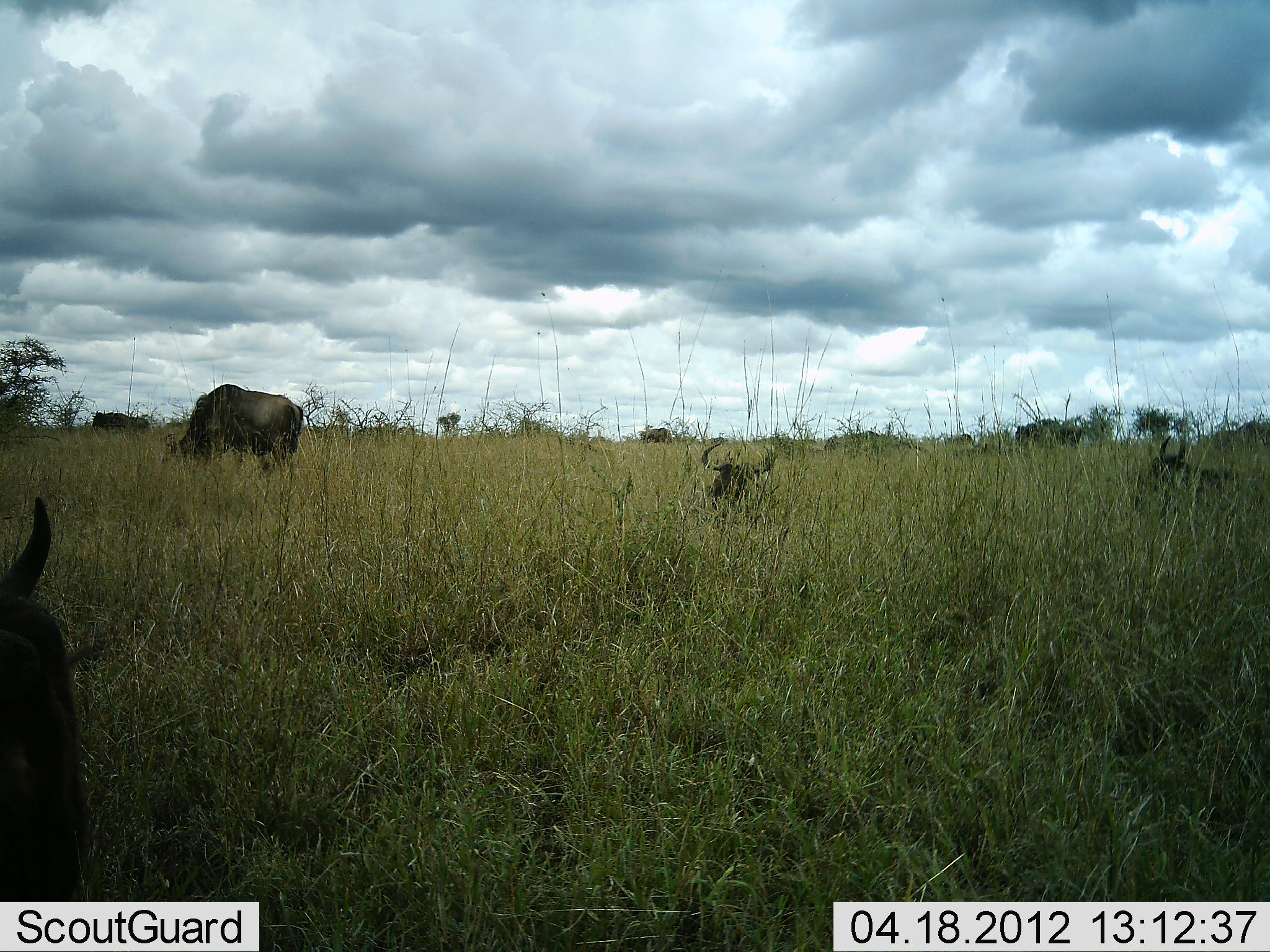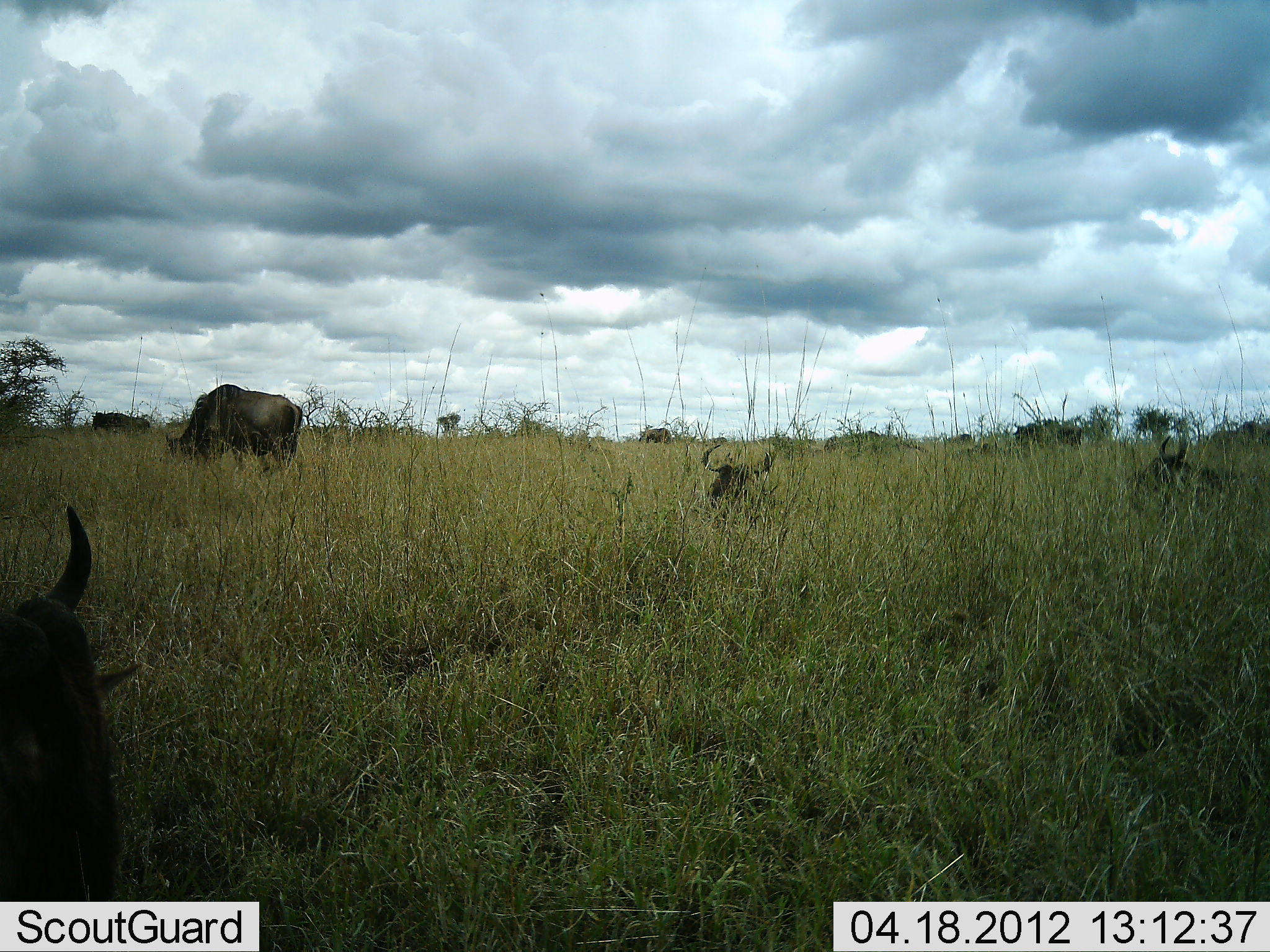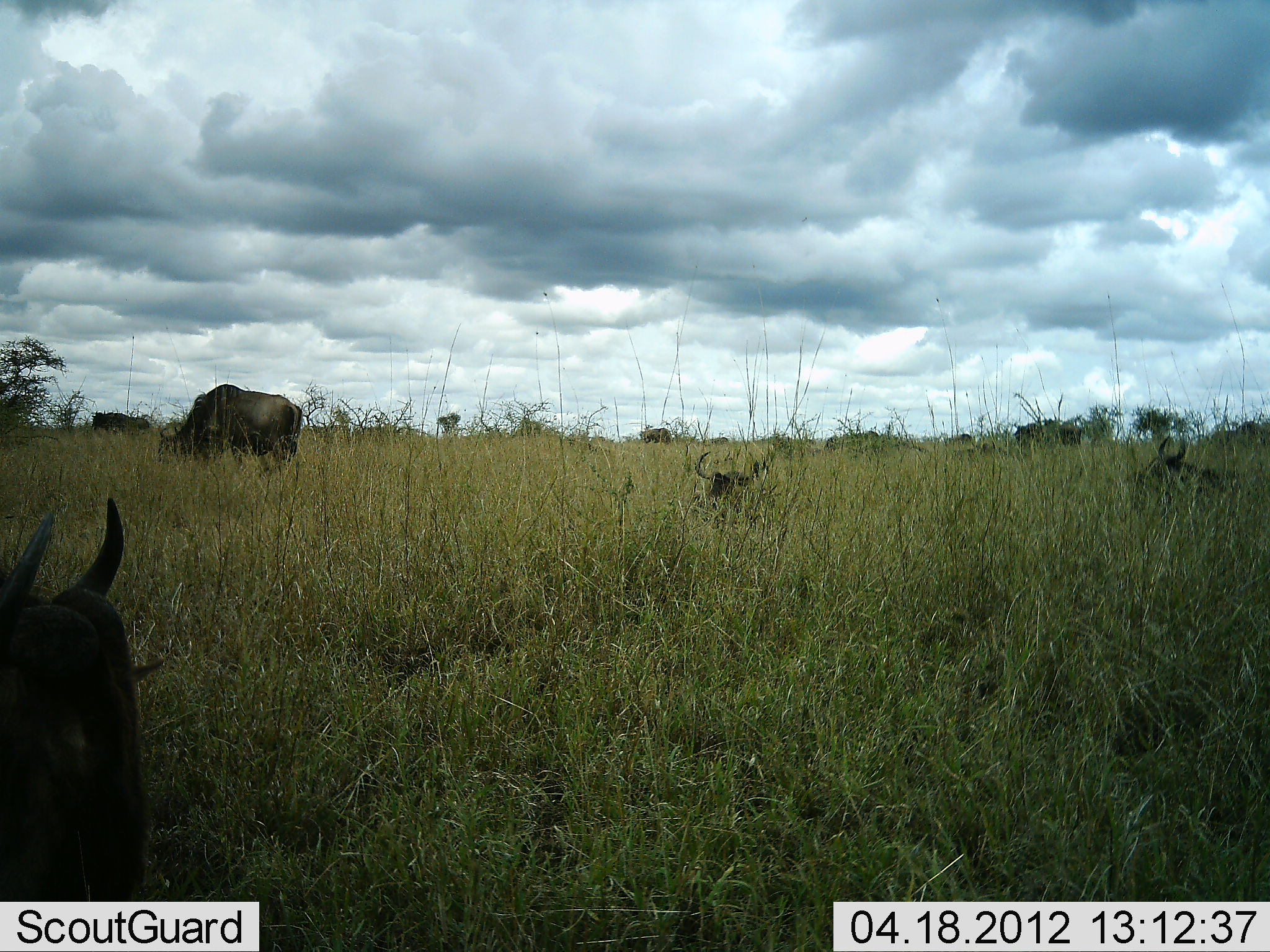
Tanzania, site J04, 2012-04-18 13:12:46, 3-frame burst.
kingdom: Animalia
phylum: Chordata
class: Mammalia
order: Artiodactyla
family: Bovidae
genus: Connochaetes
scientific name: Connochaetes taurinus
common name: blue wildebeest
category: wildebeest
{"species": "wildebeest (blue wildebeest) (Connochaetes taurinus)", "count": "5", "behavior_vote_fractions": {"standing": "29%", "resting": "100%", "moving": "7%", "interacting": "0%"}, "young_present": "0%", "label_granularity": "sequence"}